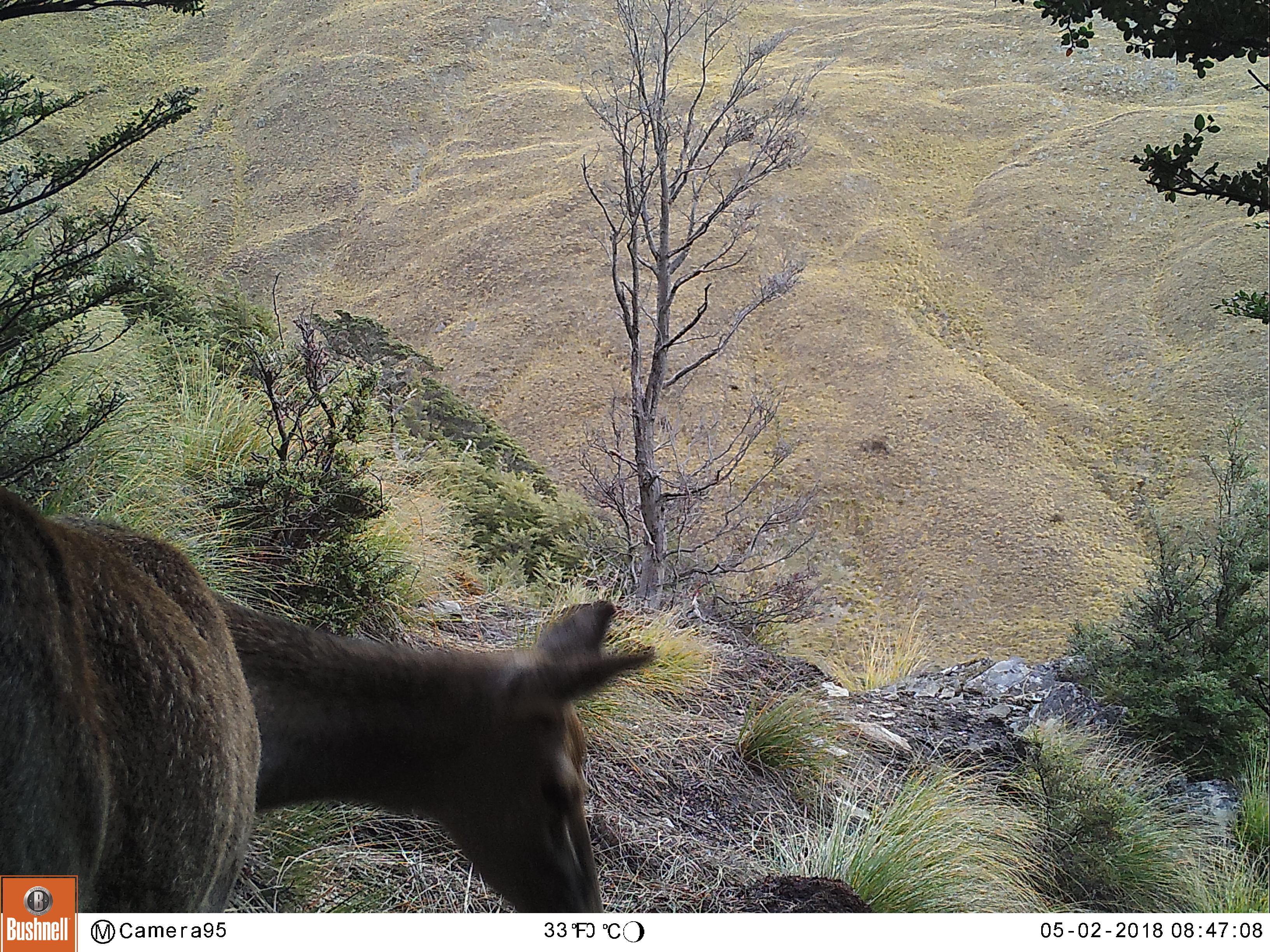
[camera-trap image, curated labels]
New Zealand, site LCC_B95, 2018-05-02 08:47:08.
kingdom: Animalia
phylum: Chordata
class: Mammalia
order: Artiodactyla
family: Cervidae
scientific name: Cervidae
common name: deer